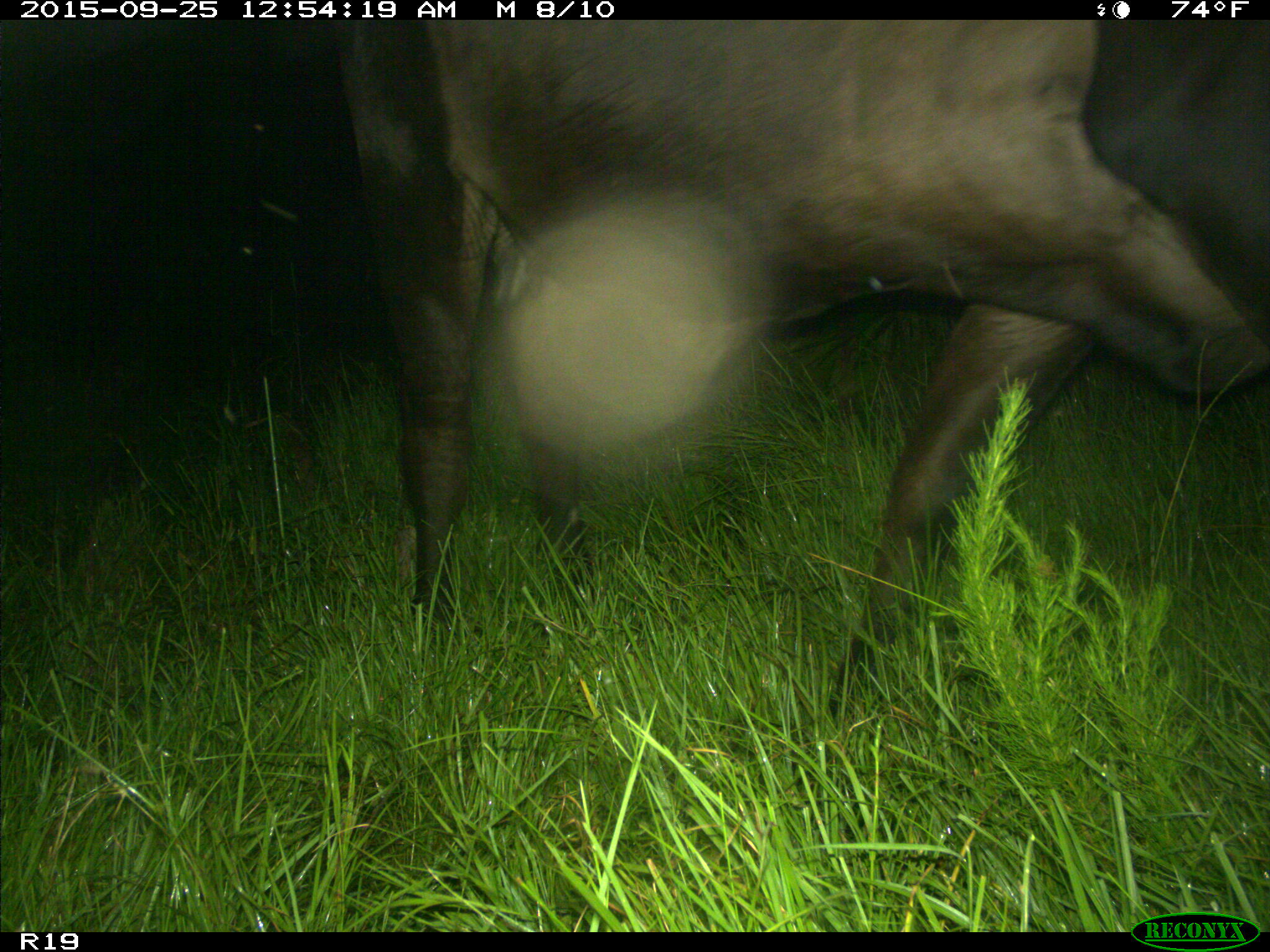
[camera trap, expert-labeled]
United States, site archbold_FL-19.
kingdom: Animalia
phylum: Chordata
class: Mammalia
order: Artiodactyla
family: Bovidae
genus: Bos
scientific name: Bos taurus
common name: domestic cow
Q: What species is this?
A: Bos taurus (domestic cow).